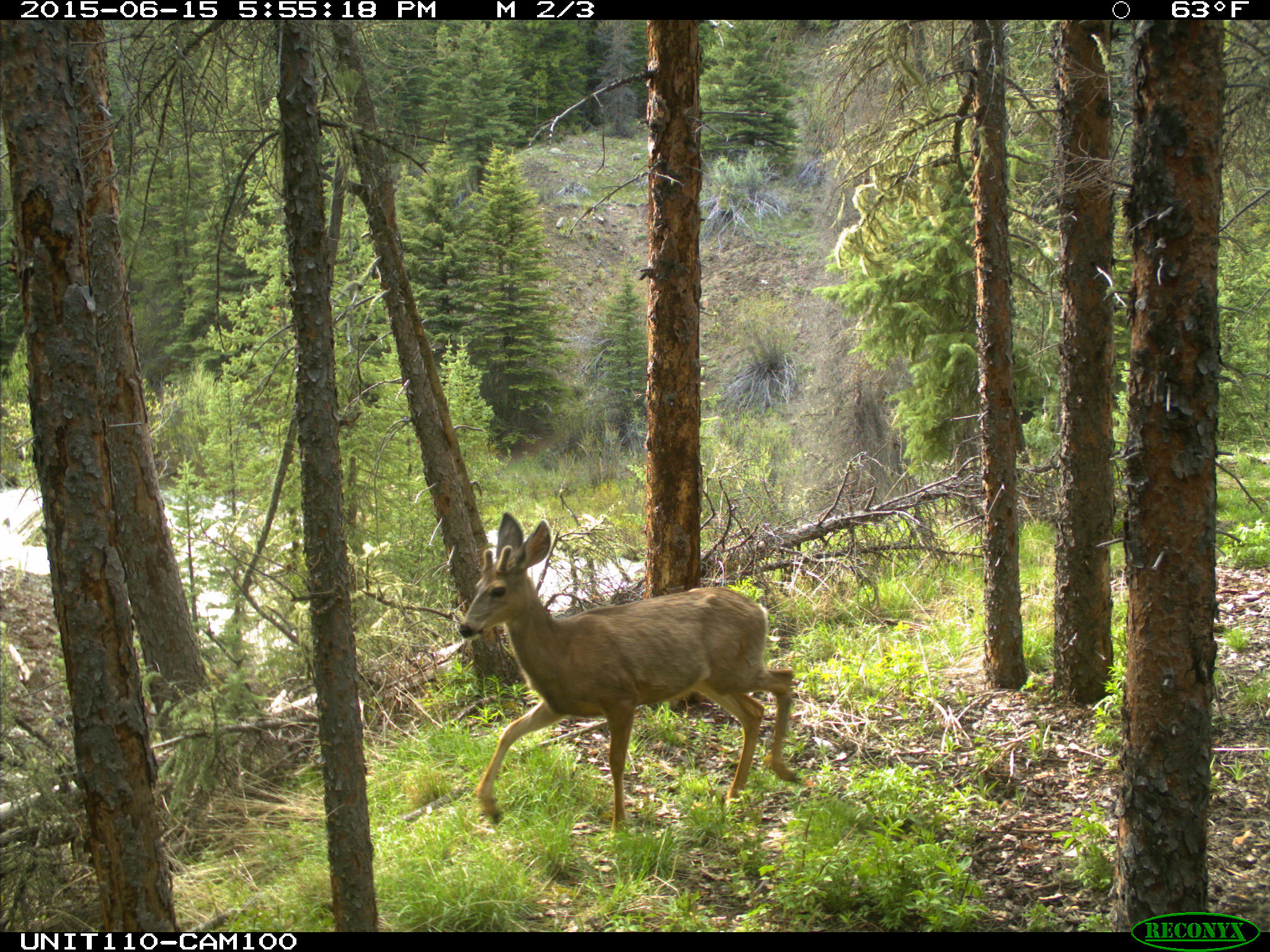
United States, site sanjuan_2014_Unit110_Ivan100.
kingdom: Animalia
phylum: Chordata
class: Mammalia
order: Artiodactyla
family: Cervidae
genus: Odocoileus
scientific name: Odocoileus hemionus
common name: mule deer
Odocoileus hemionus (mule deer).